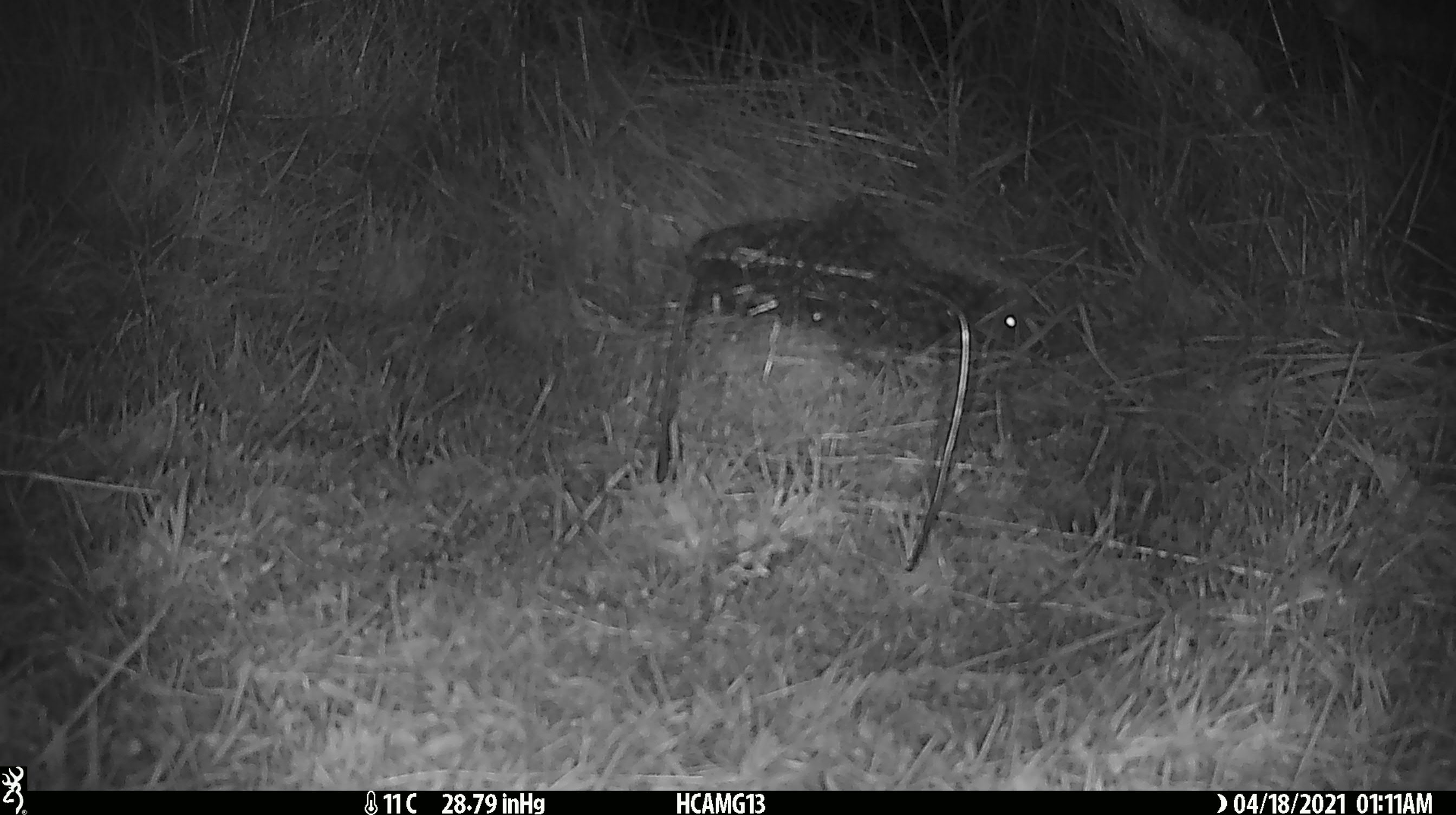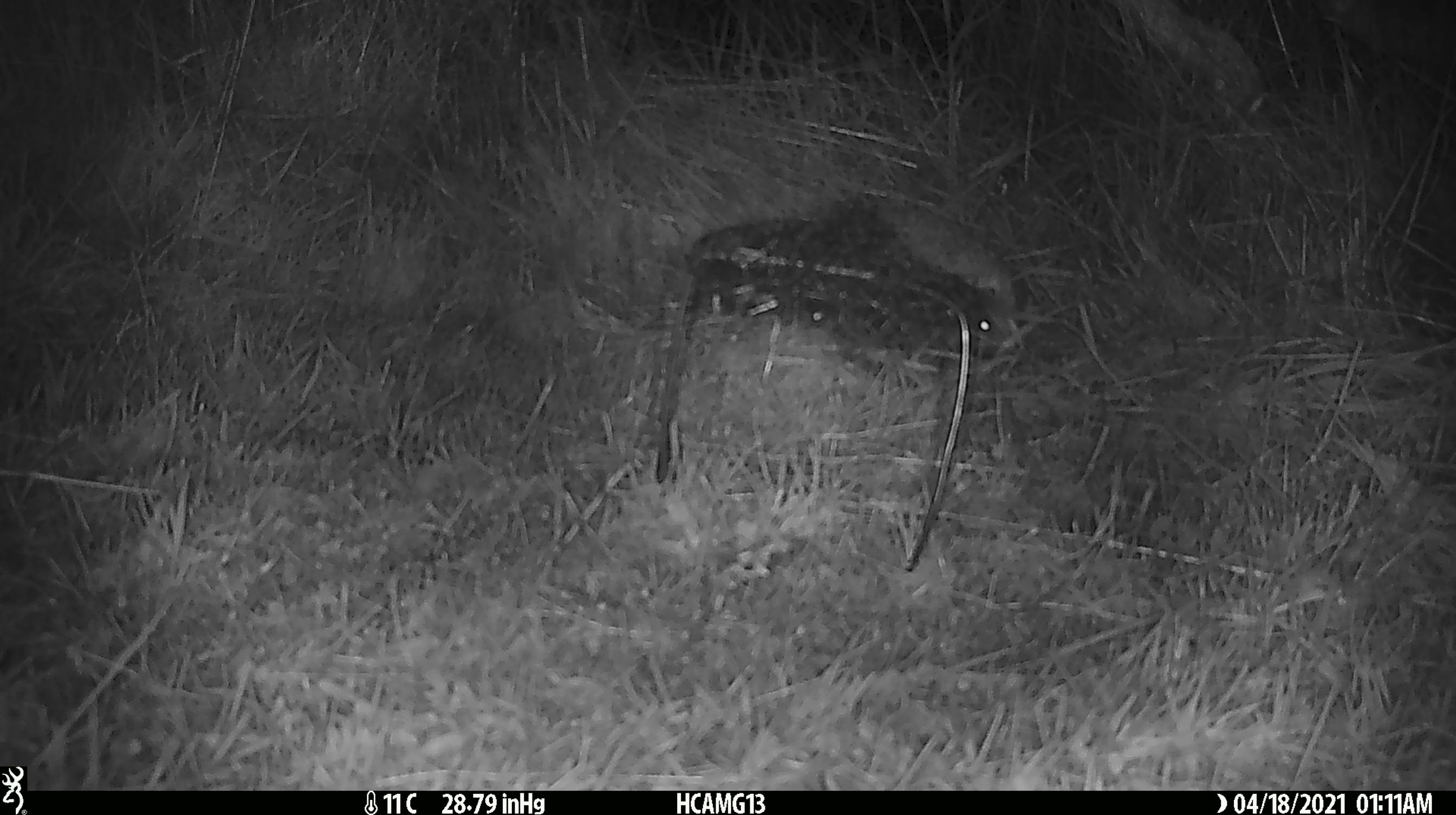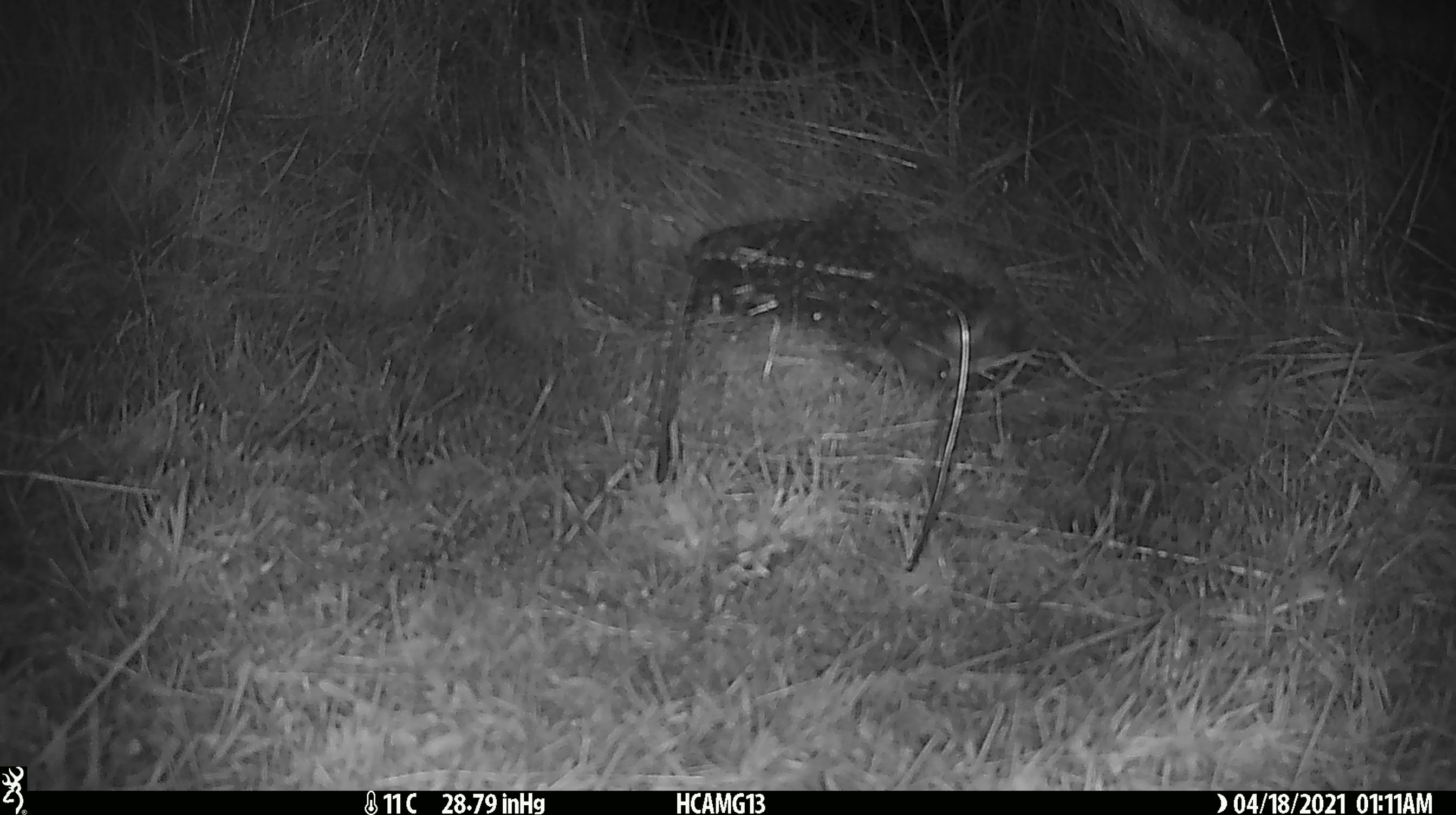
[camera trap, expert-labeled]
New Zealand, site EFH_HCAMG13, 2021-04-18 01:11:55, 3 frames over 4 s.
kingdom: Animalia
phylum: Chordata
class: Mammalia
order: Eulipotyphla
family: Erinaceidae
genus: Erinaceus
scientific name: Erinaceus europaeus europaeus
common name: european hedgehog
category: hedgehog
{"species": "hedgehog (european hedgehog) (Erinaceus europaeus europaeus)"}